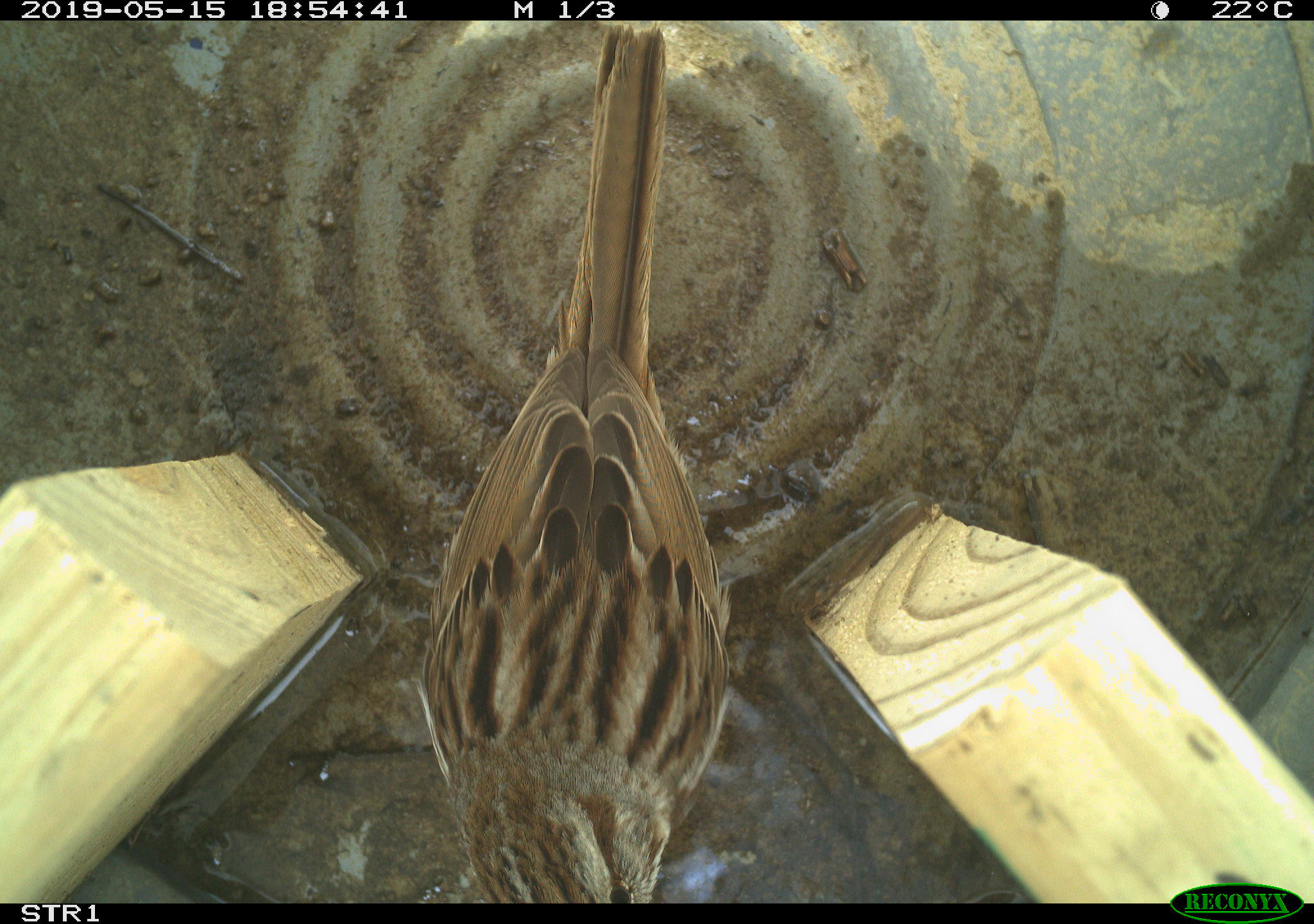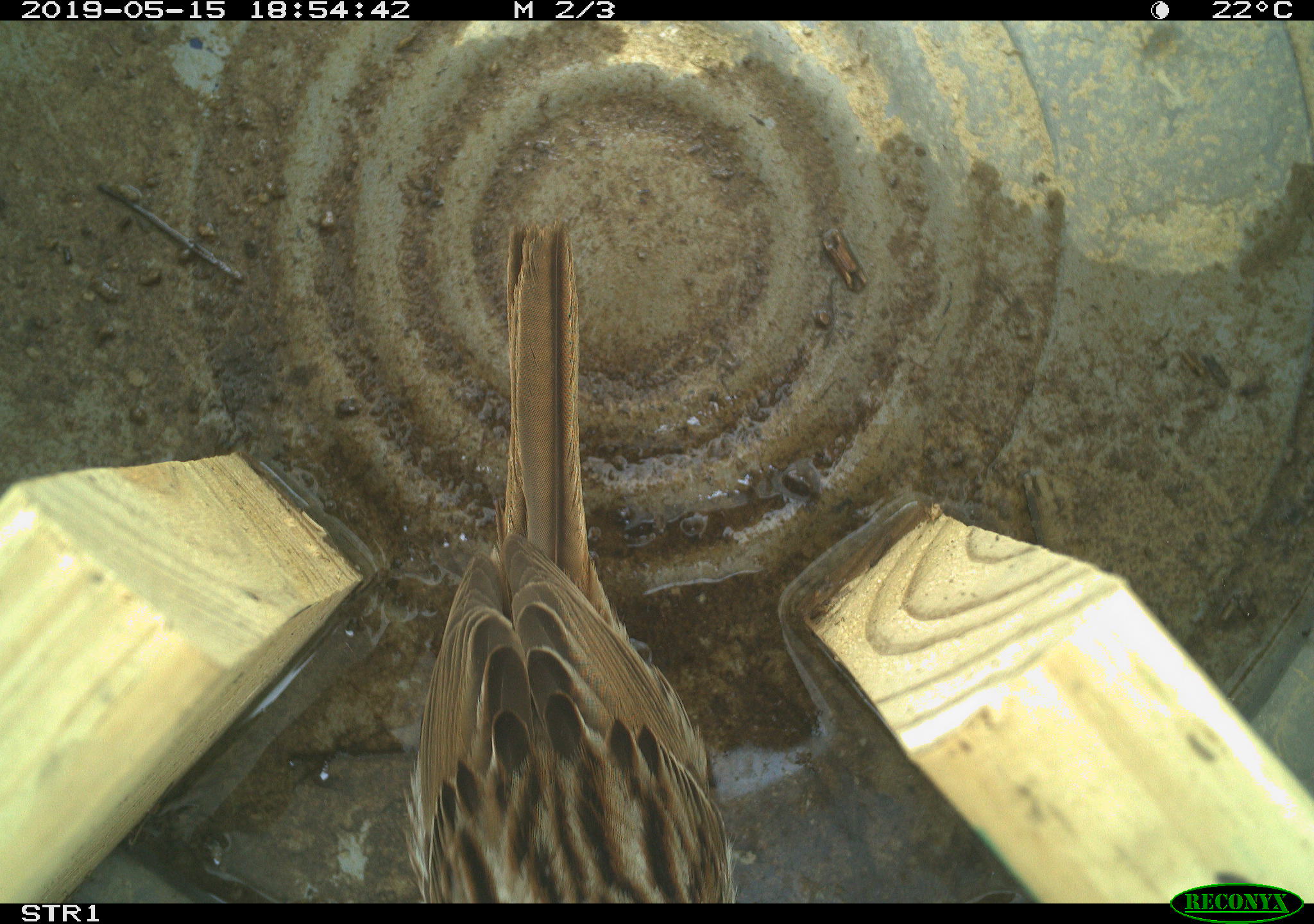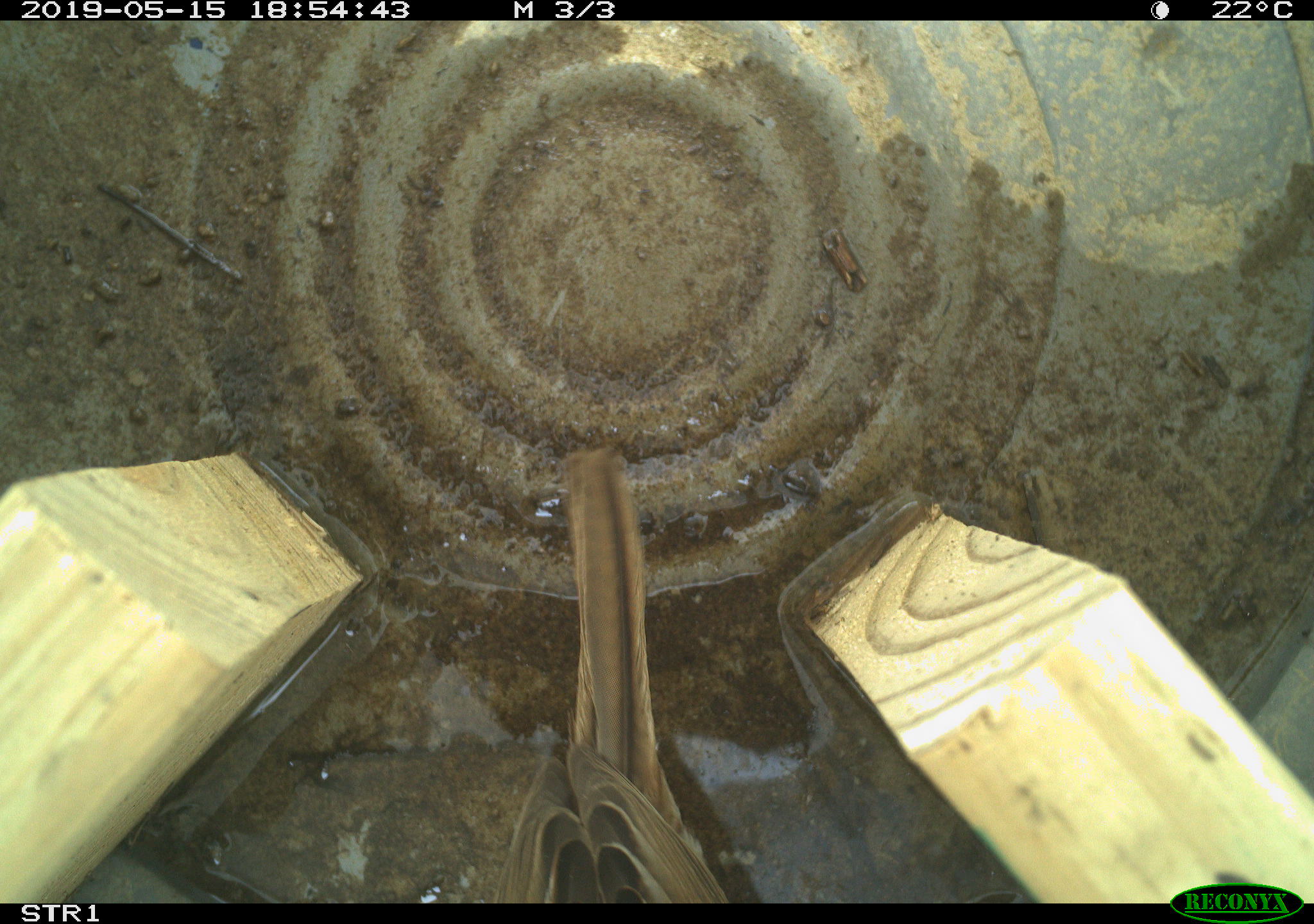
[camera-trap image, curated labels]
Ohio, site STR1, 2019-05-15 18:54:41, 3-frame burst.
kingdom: Animalia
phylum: Chordata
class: Aves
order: Passeriformes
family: Passerellidae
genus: Melospiza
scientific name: Melospiza melodia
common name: song sparrow